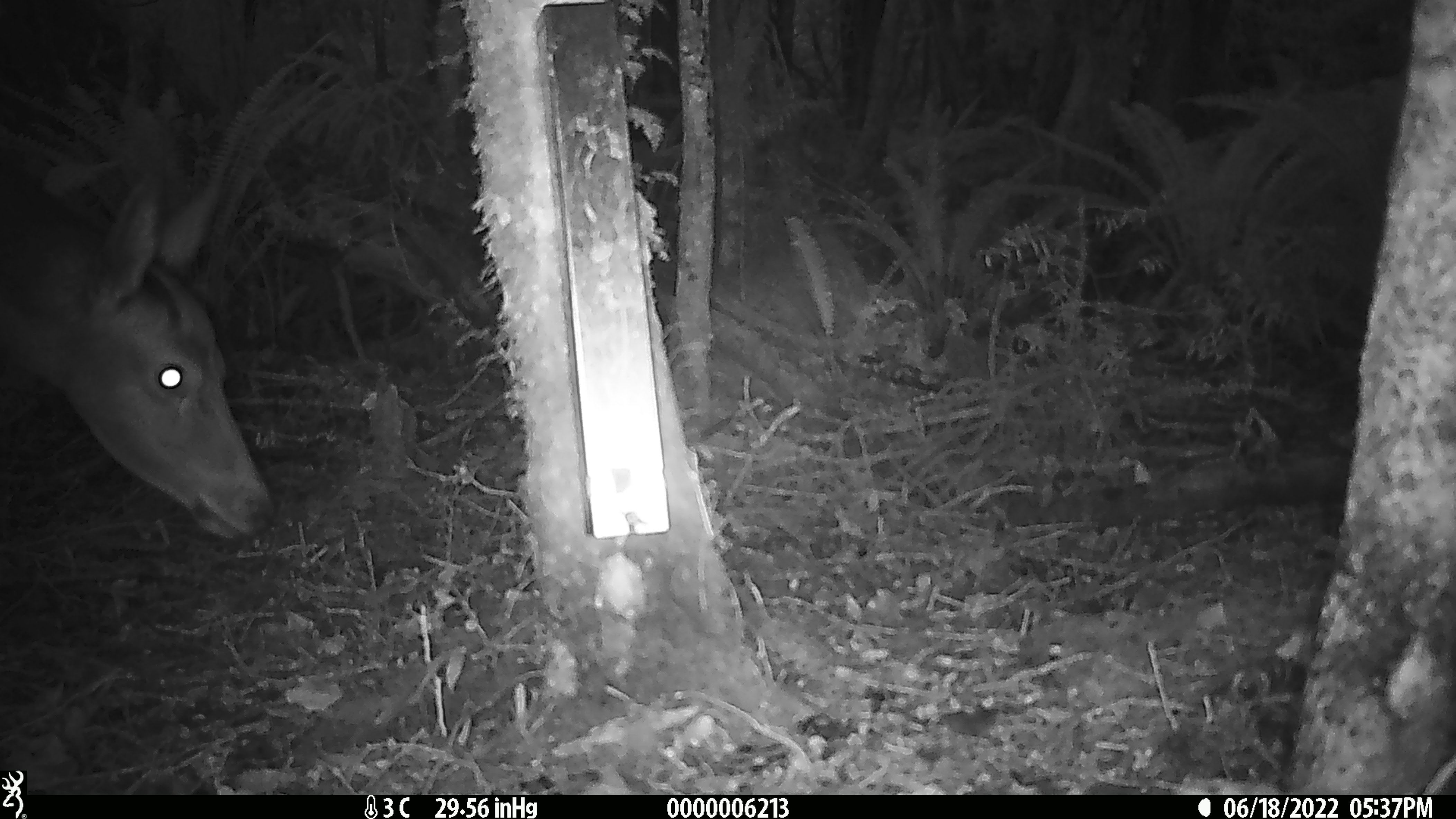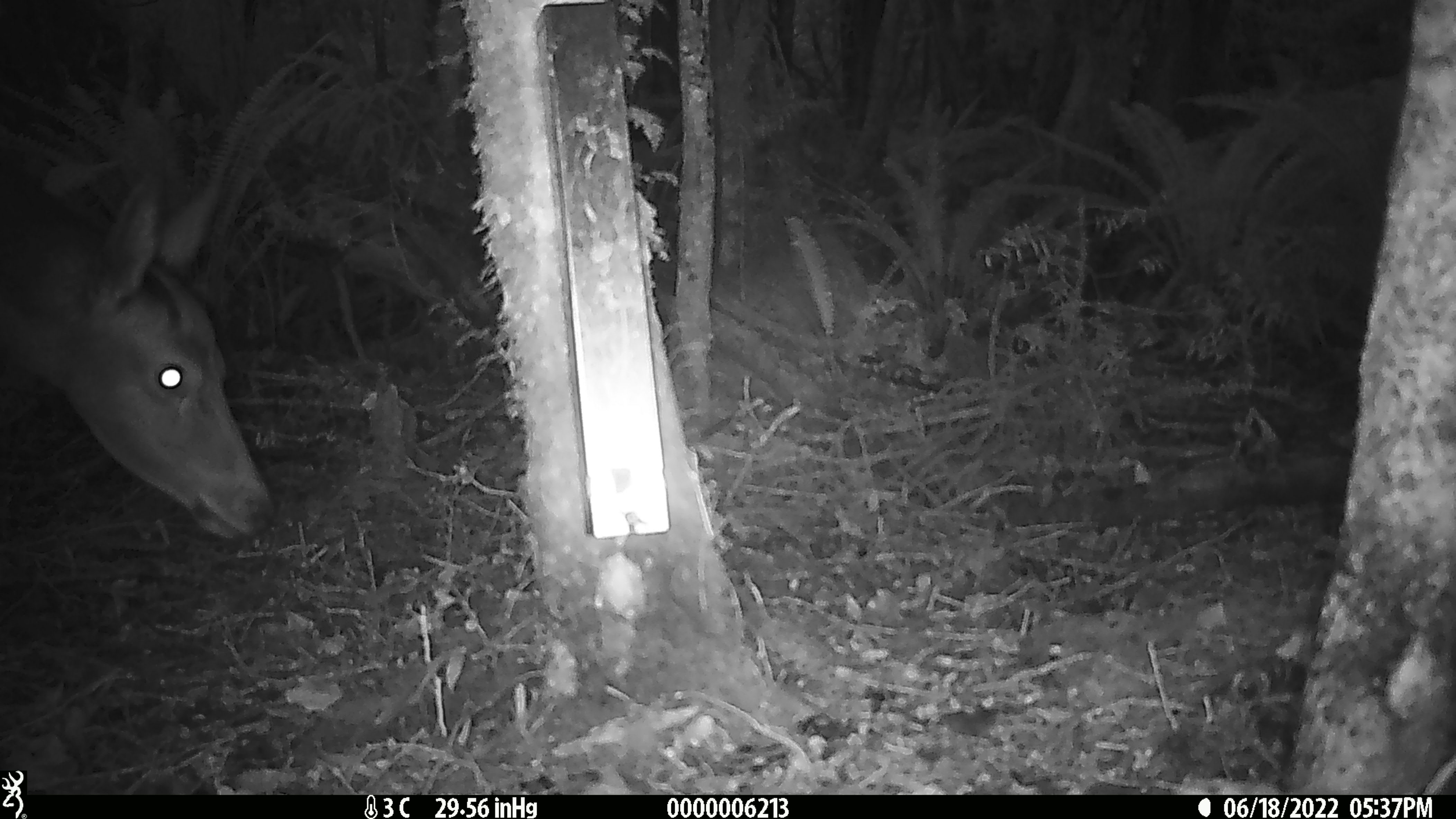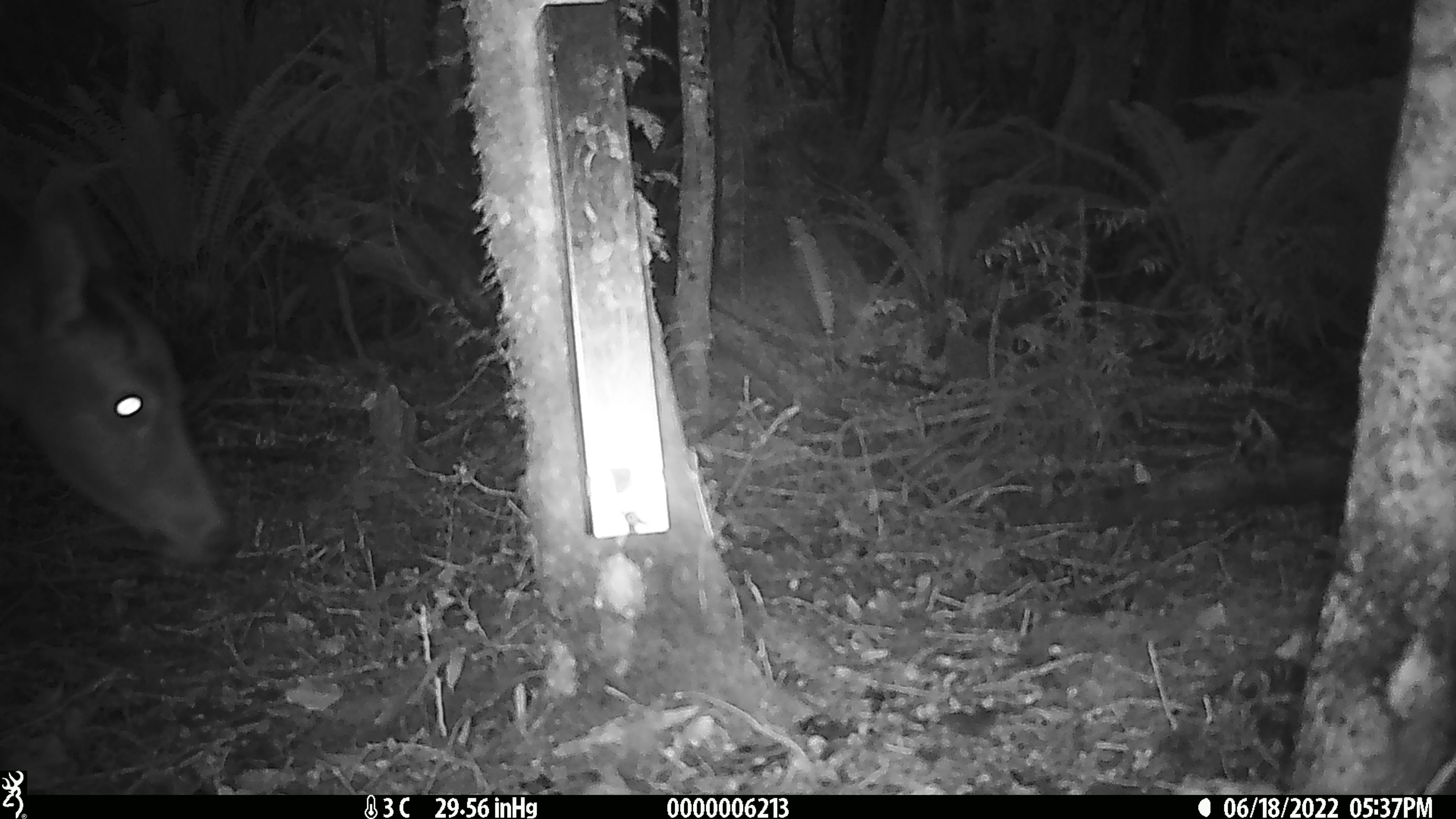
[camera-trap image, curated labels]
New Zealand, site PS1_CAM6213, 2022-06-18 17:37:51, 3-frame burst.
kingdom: Animalia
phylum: Chordata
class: Mammalia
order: Artiodactyla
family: Cervidae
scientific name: Cervidae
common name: deer